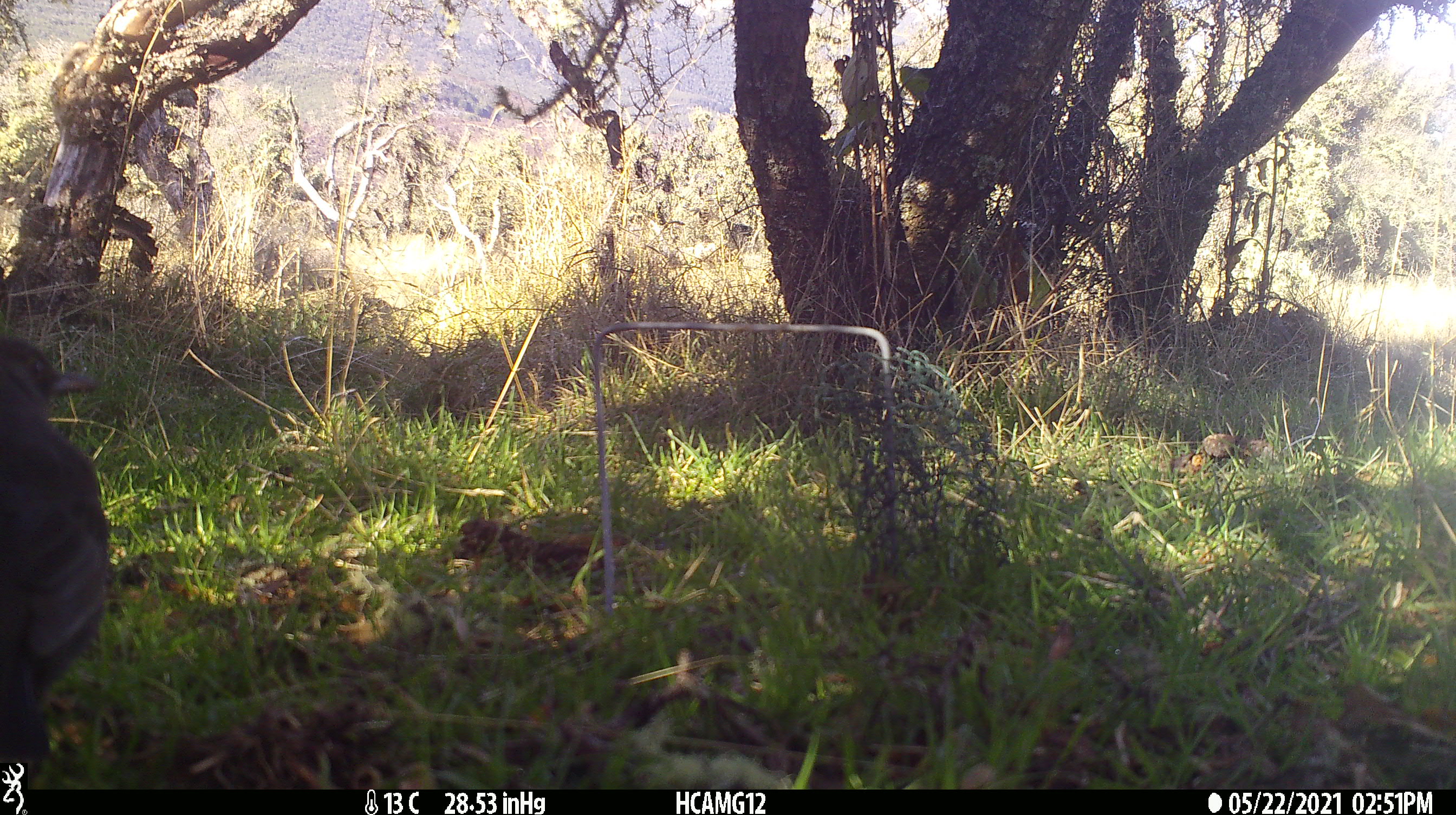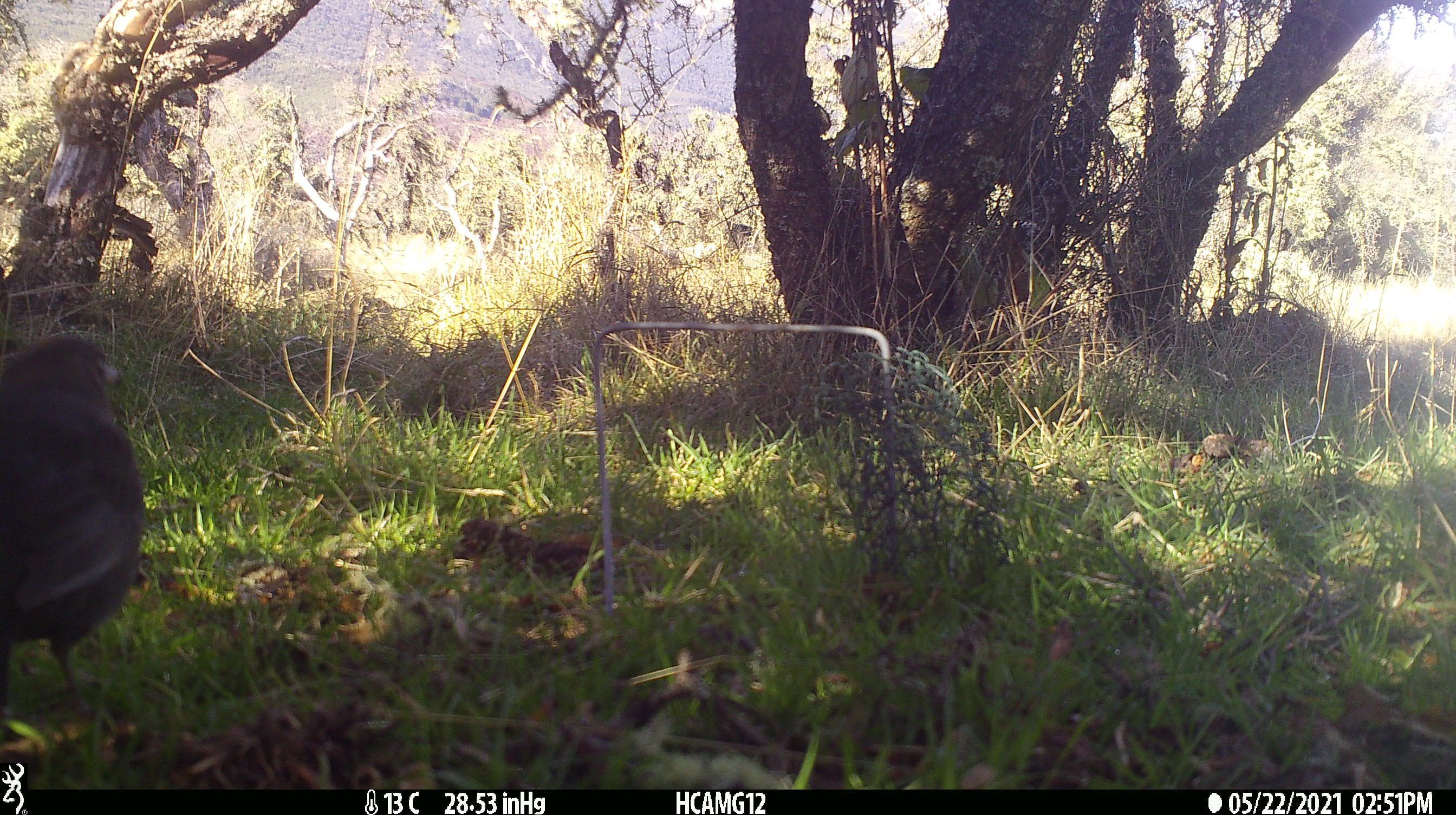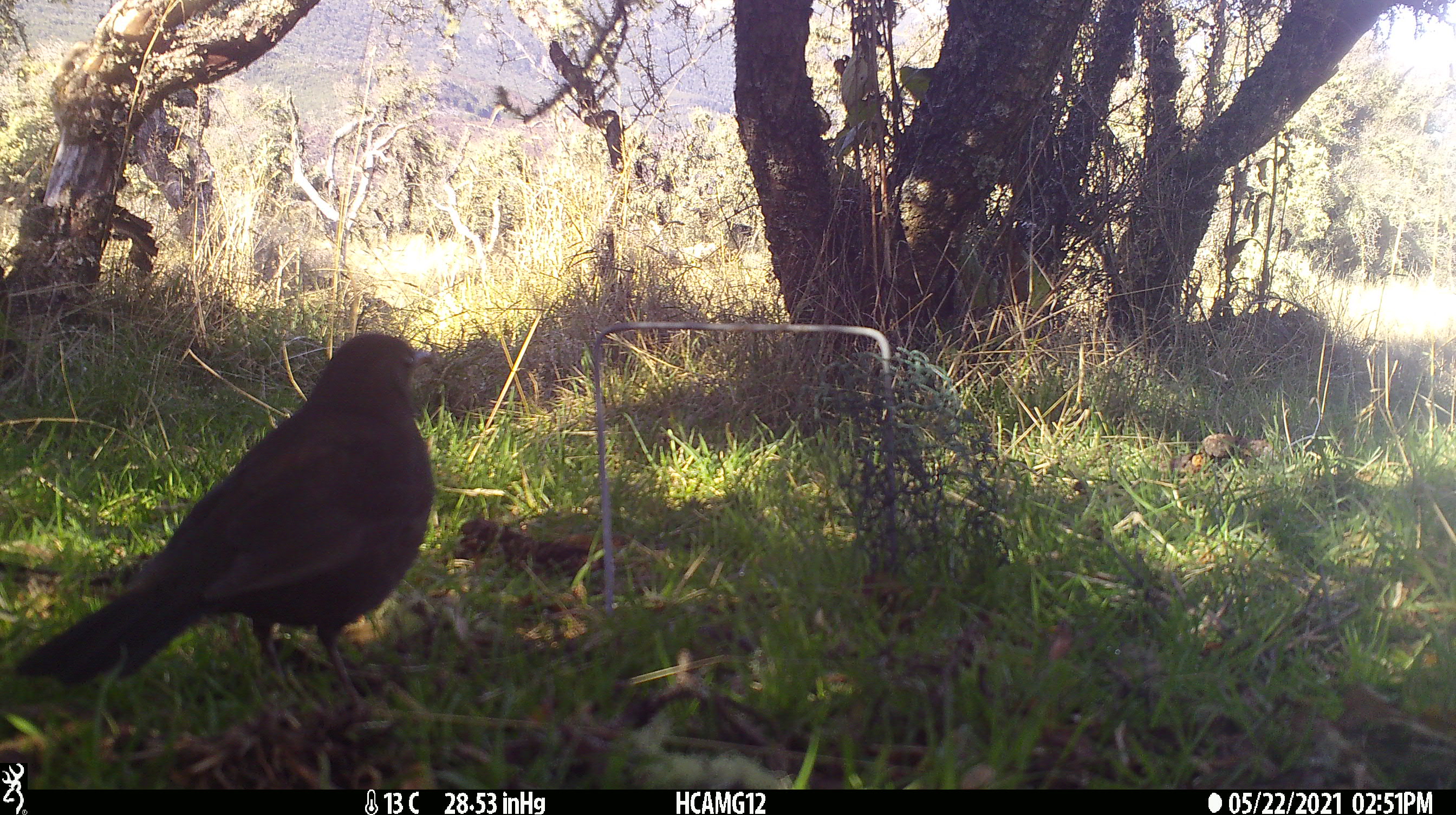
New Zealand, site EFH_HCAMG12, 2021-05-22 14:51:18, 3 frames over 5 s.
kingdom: Animalia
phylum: Chordata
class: Aves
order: Passeriformes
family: Turdidae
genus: Turdus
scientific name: Turdus merula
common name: eurasian blackbird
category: blackbird